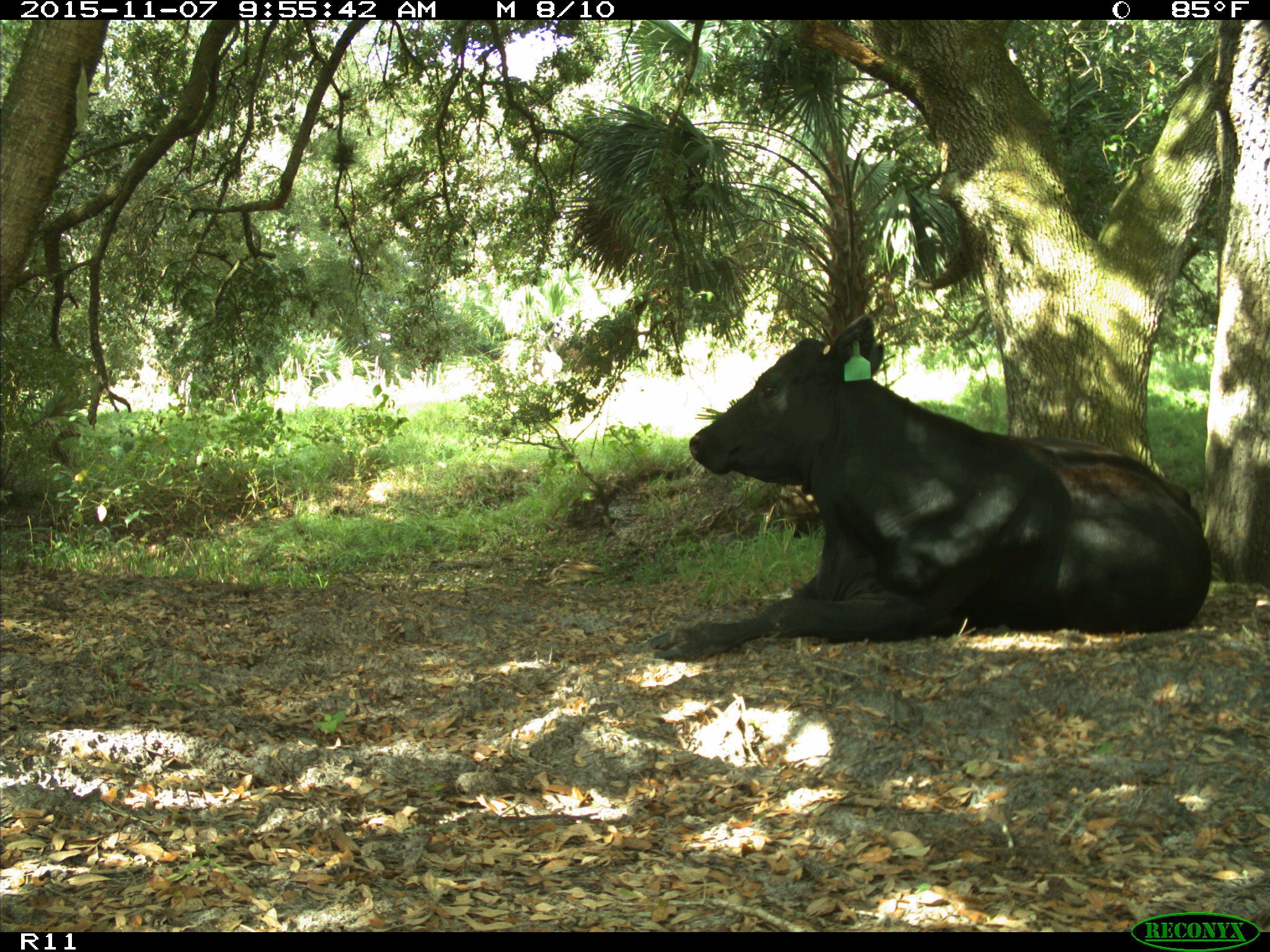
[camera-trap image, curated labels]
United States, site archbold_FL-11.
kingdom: Animalia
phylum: Chordata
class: Mammalia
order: Artiodactyla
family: Bovidae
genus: Bos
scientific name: Bos taurus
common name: domestic cow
Bos taurus (domestic cow).